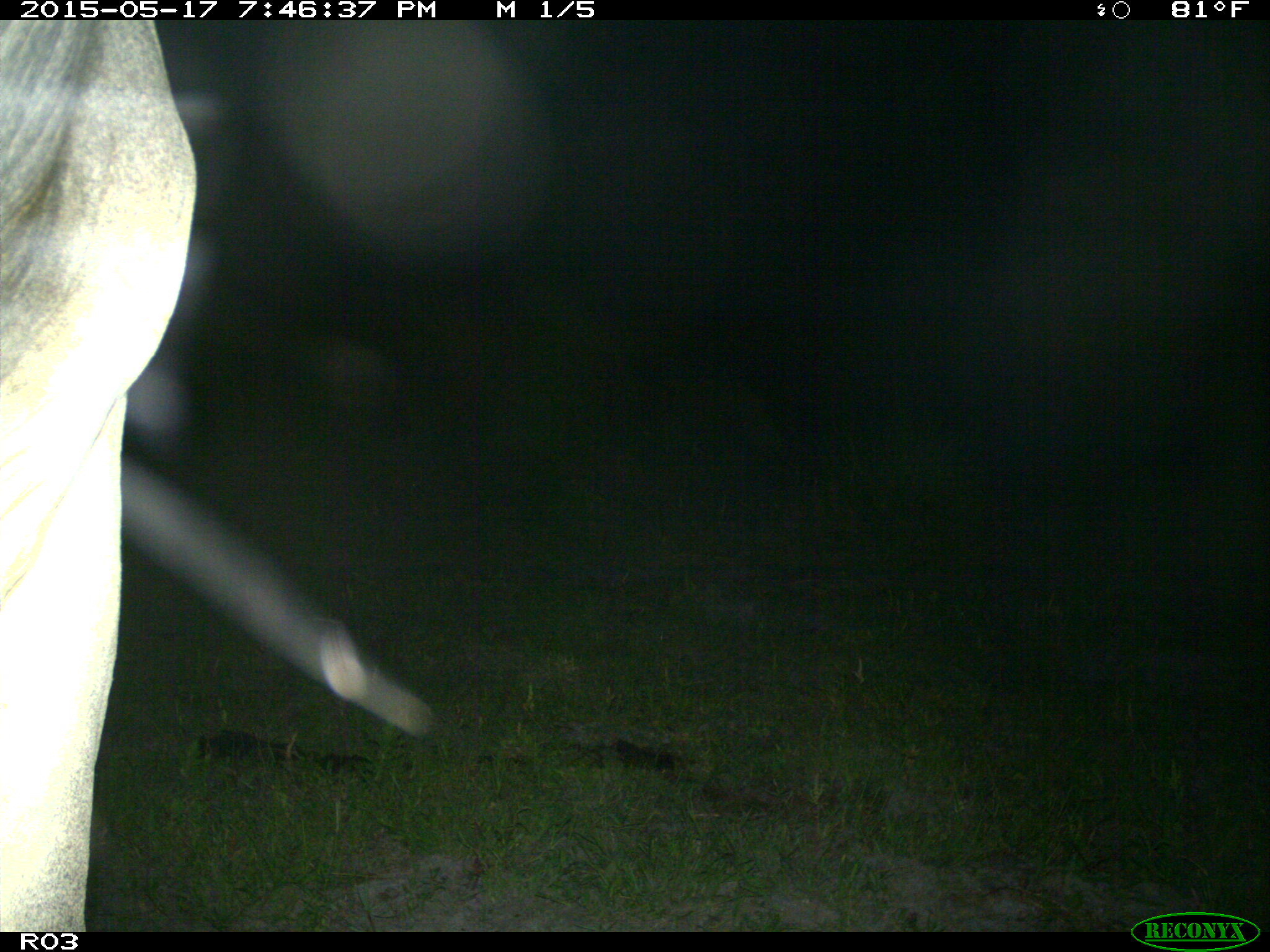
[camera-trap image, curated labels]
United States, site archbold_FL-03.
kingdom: Animalia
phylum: Chordata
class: Mammalia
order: Artiodactyla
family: Bovidae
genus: Bos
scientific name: Bos taurus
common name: domestic cow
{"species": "Bos taurus (domestic cow)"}